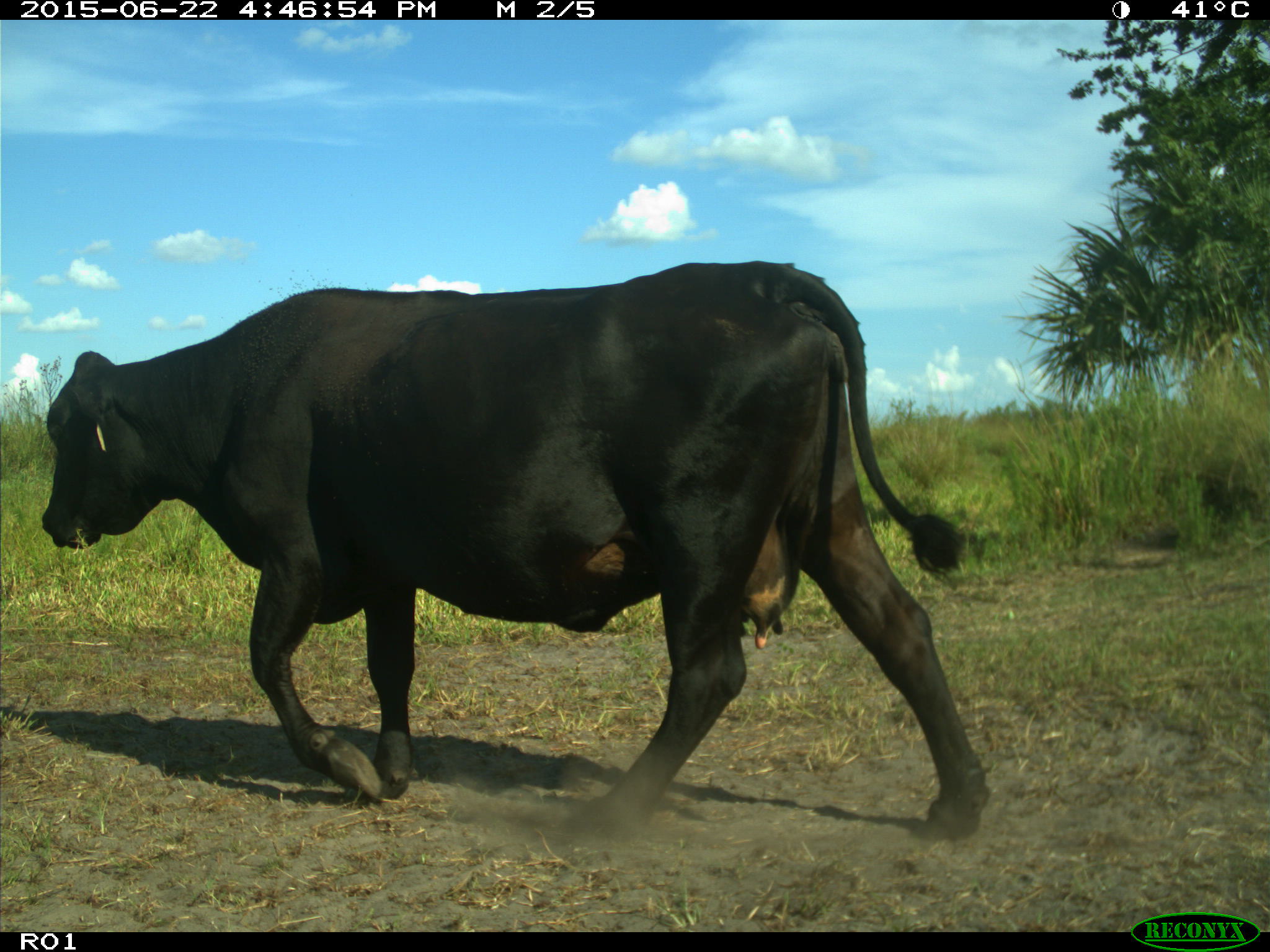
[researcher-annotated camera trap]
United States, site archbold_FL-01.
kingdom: Animalia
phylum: Chordata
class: Mammalia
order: Artiodactyla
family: Bovidae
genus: Bos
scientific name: Bos taurus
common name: domestic cow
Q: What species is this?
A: Bos taurus (domestic cow).